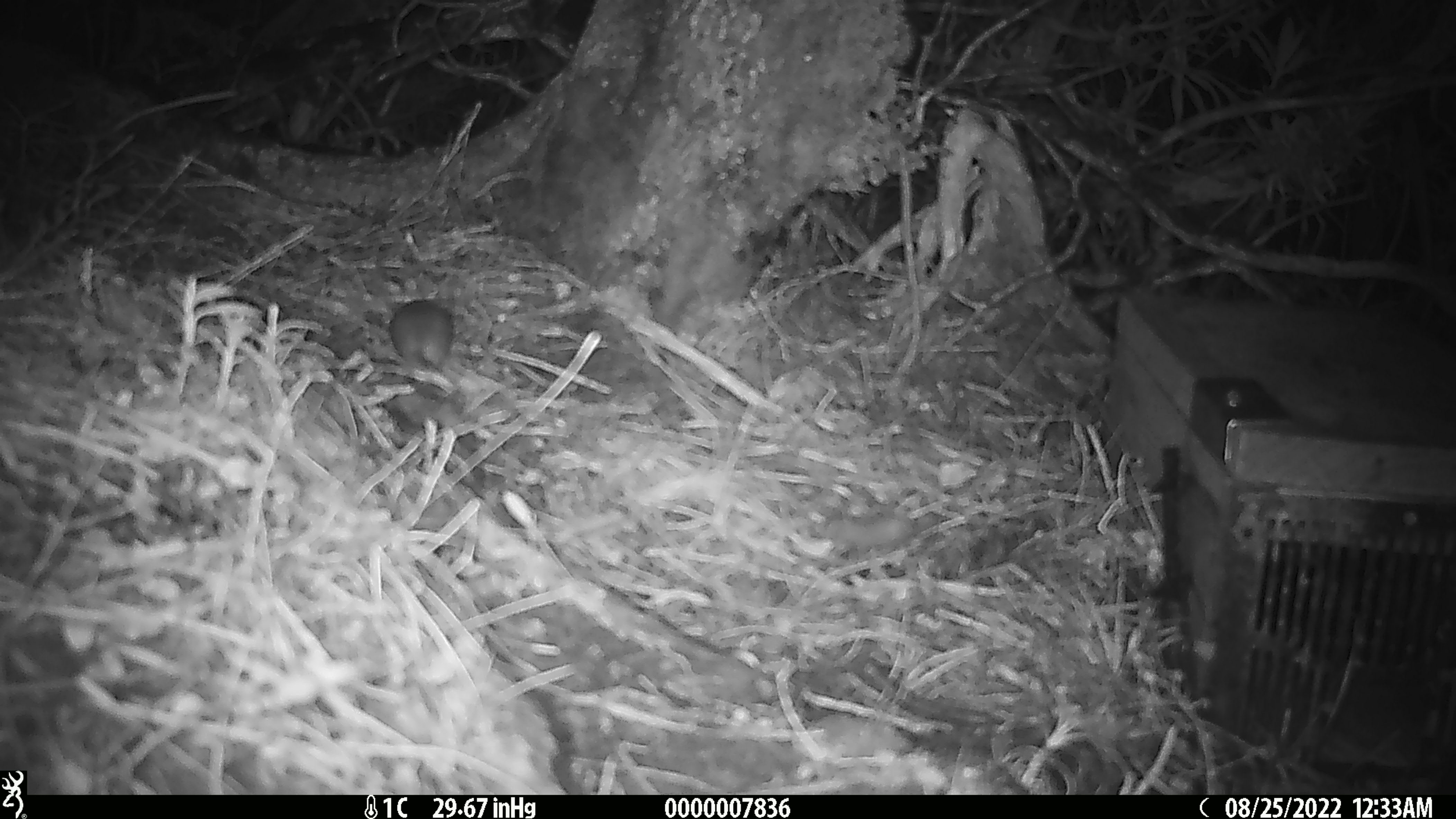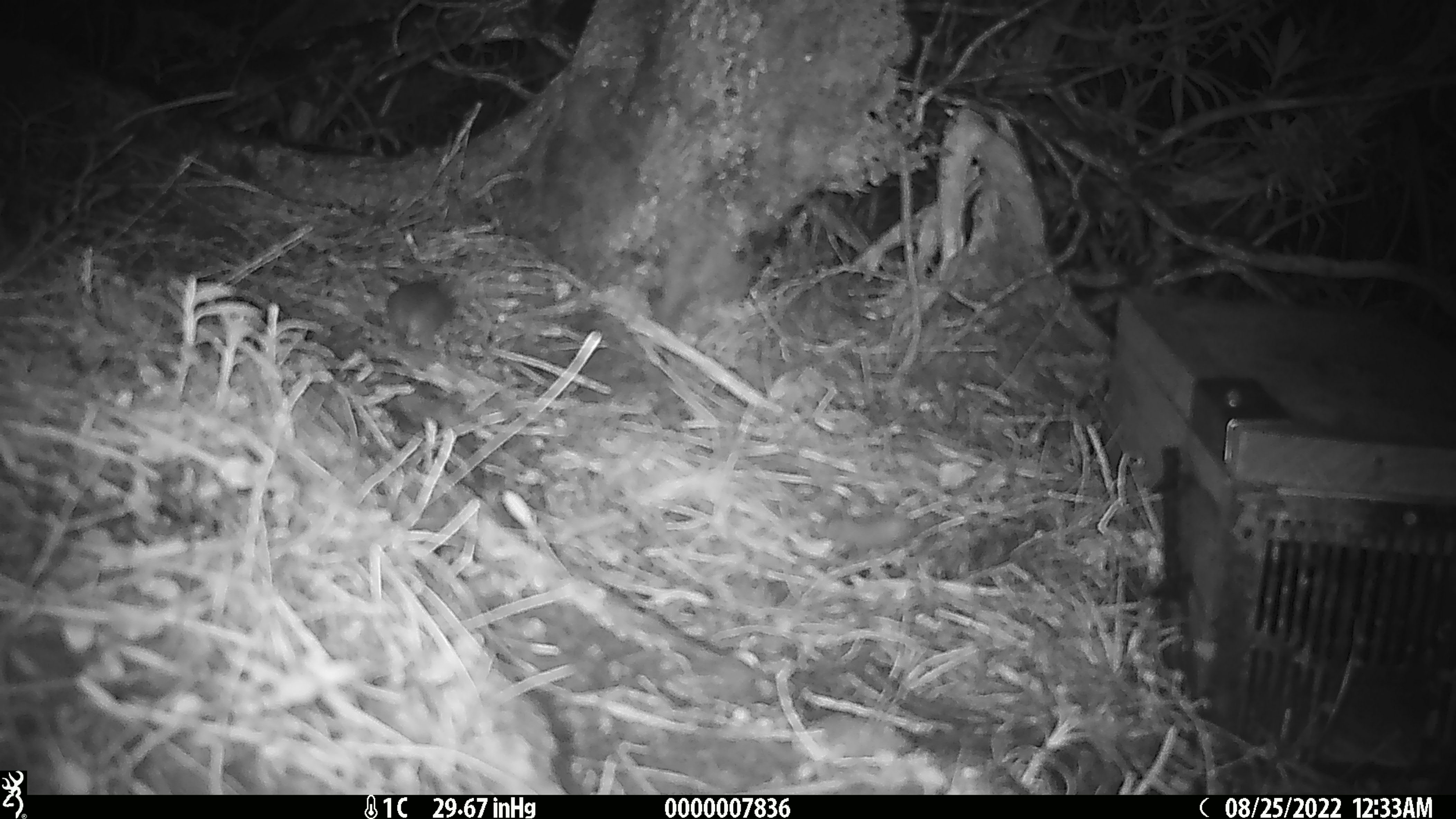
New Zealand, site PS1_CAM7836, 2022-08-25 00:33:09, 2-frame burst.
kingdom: Animalia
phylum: Chordata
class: Mammalia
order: Rodentia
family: Muridae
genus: Mus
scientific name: Mus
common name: mouse